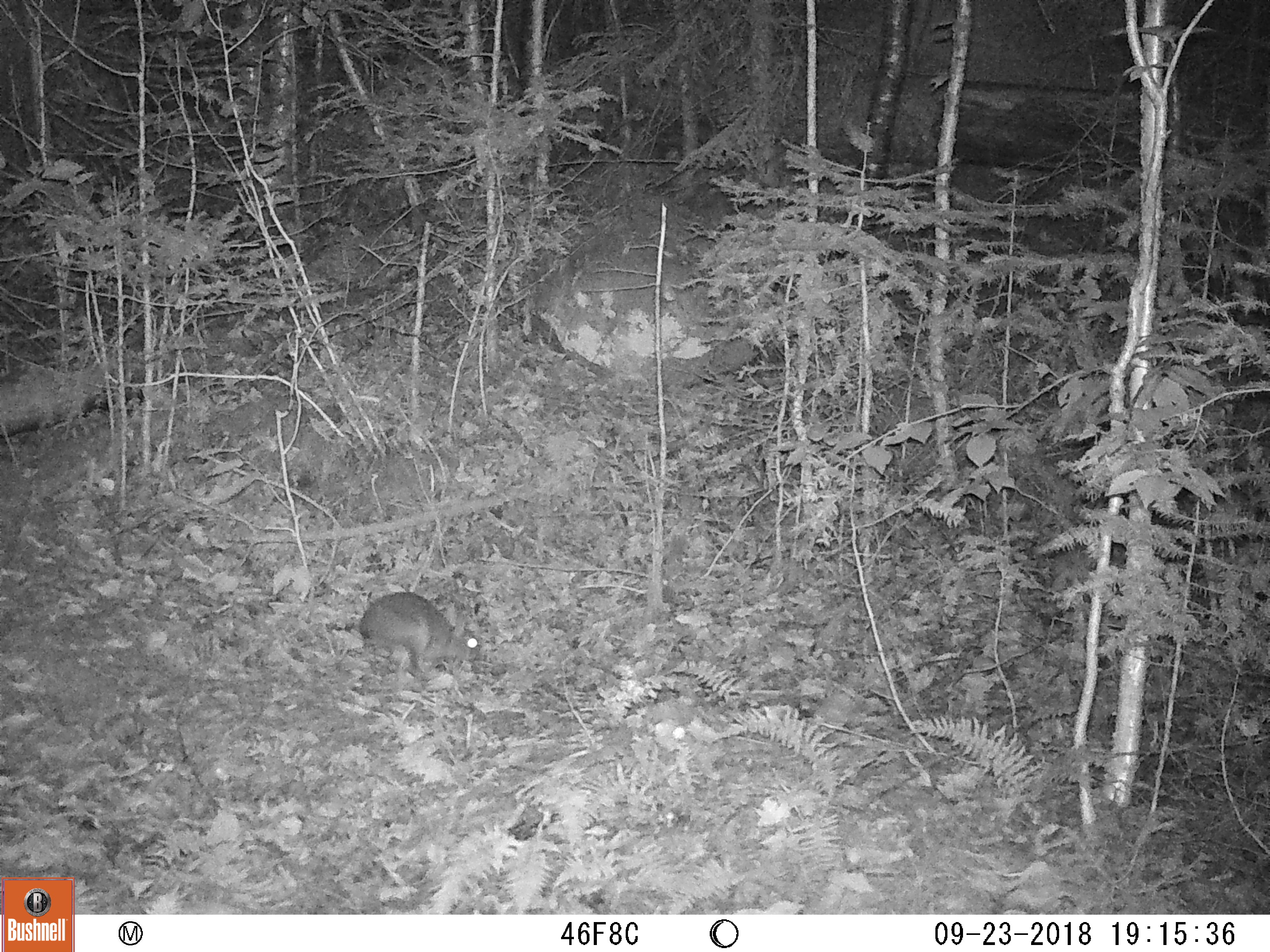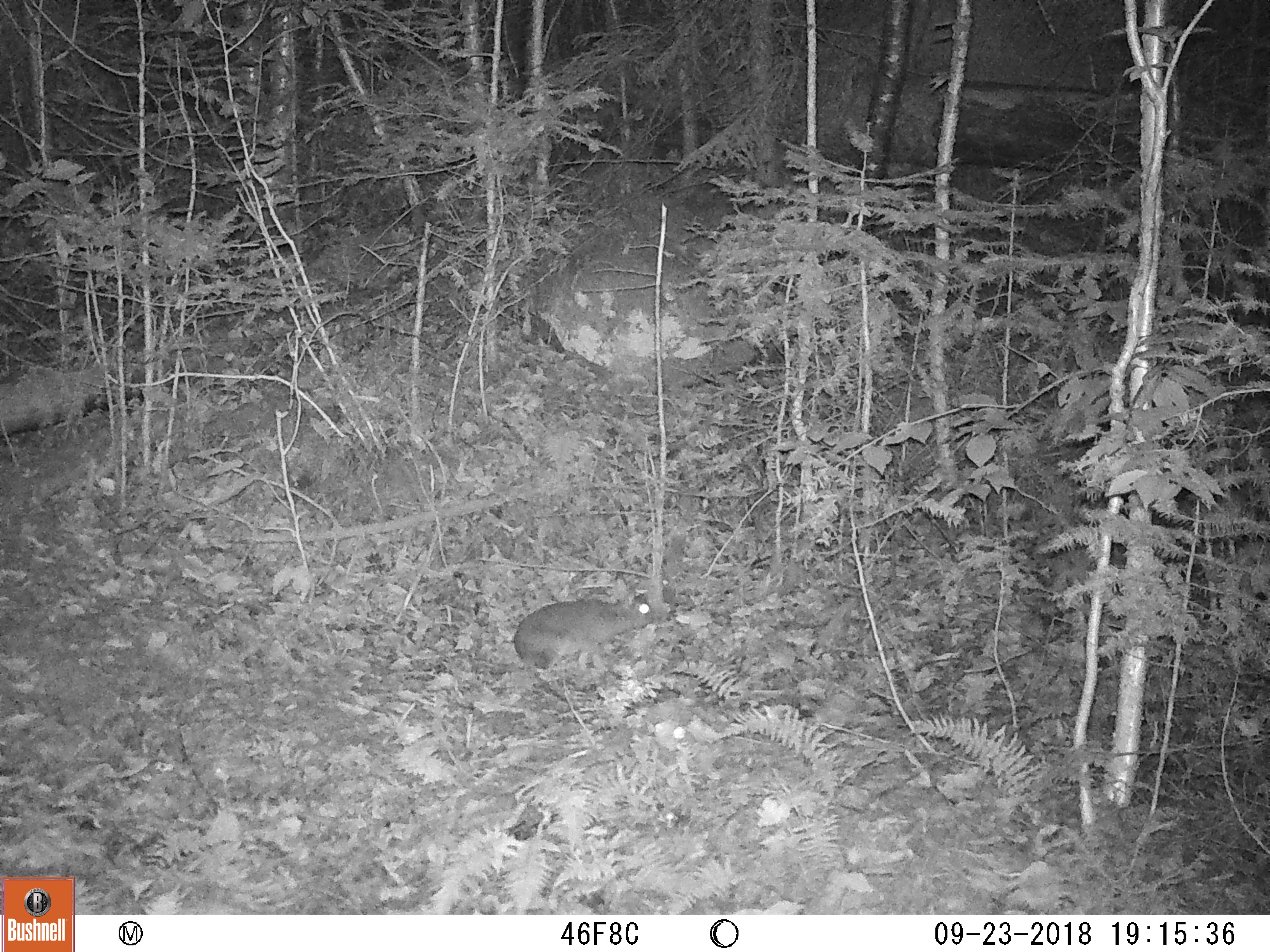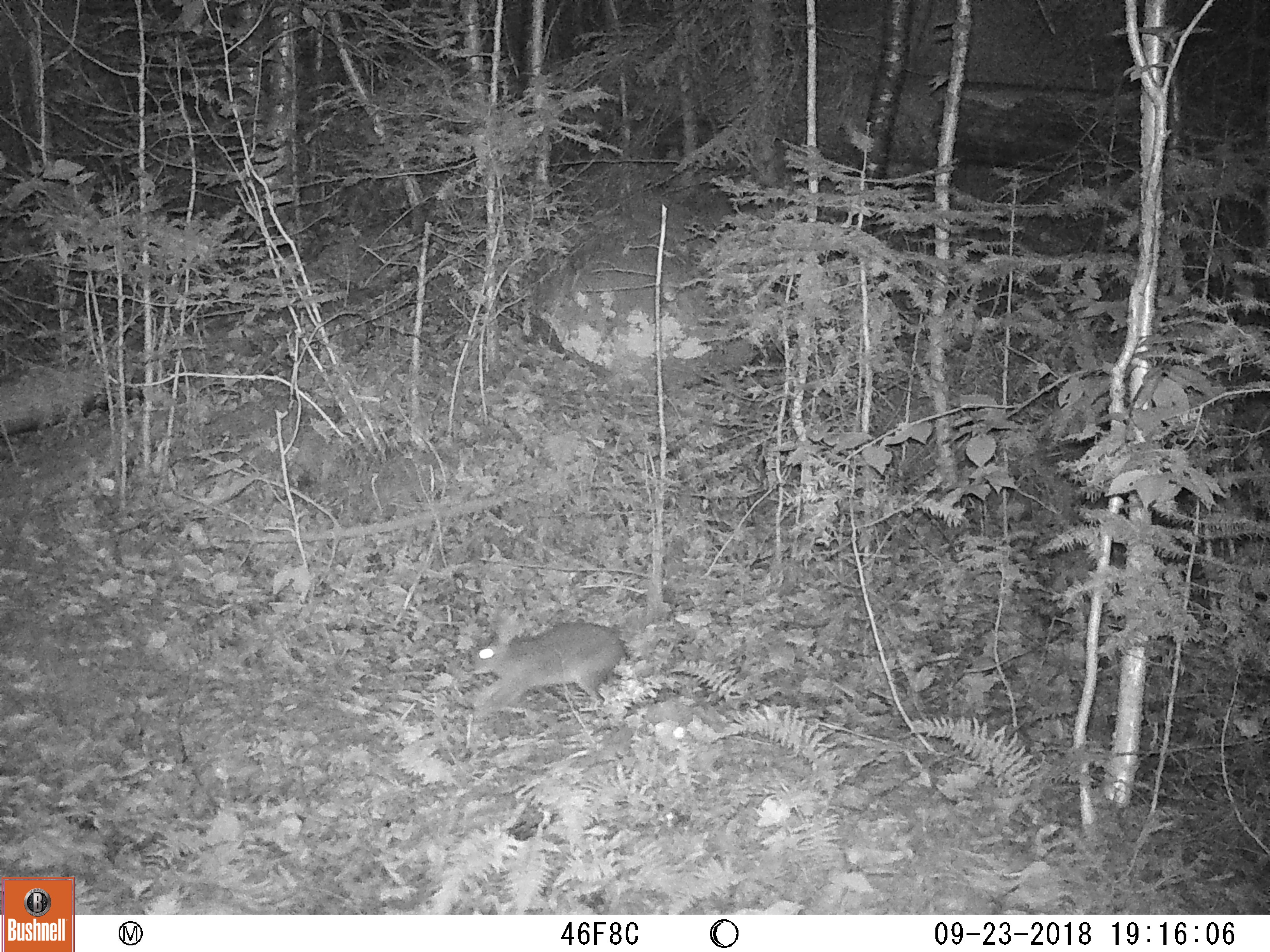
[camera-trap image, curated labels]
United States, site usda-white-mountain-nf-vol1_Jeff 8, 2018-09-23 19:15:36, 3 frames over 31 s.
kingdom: Animalia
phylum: Chordata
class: Mammalia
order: Lagomorpha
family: Leporidae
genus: Lepus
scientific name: Lepus americanus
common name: snowshoe hare